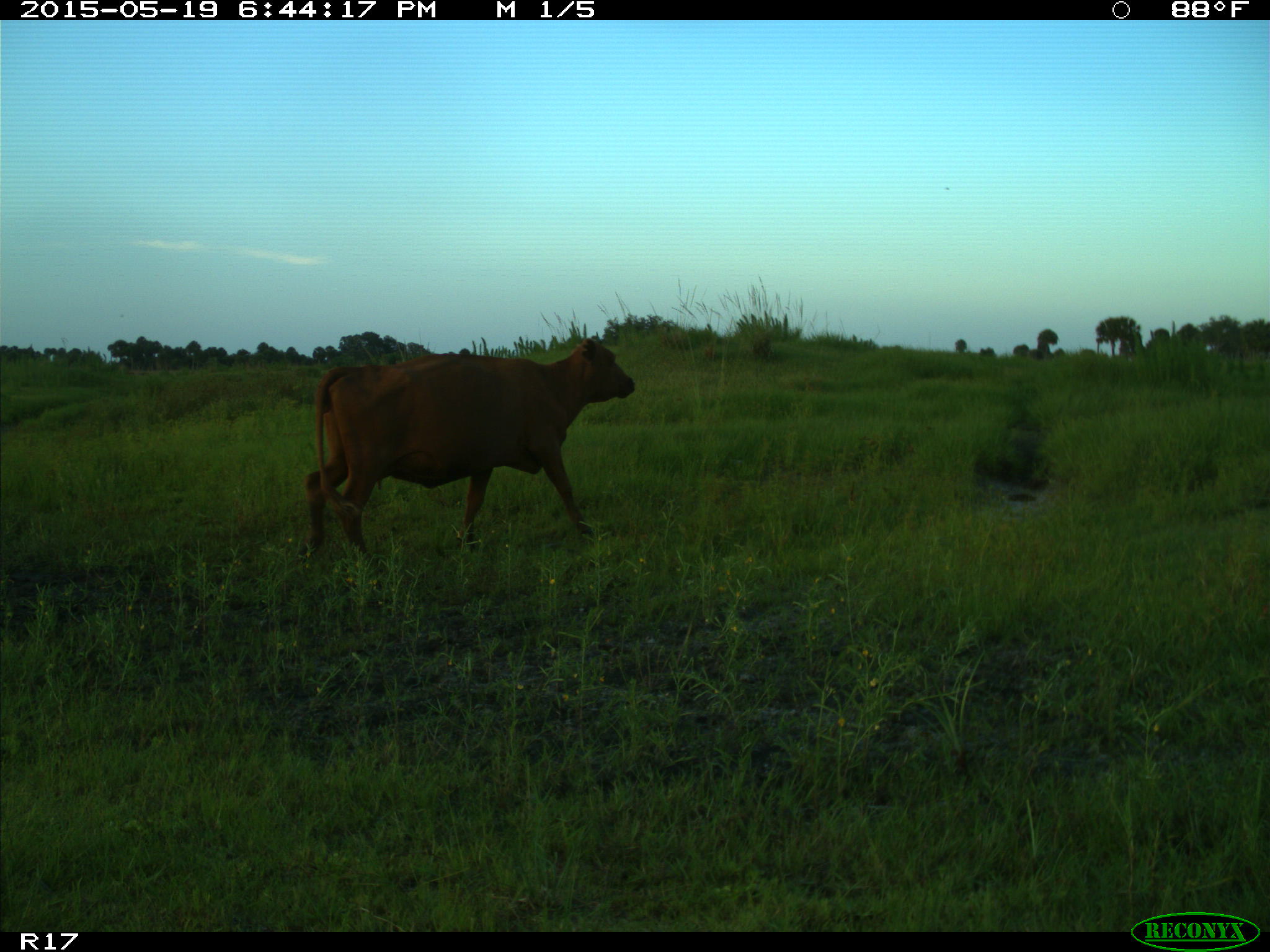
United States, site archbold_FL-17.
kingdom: Animalia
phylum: Chordata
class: Mammalia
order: Artiodactyla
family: Bovidae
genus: Bos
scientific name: Bos taurus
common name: domestic cow